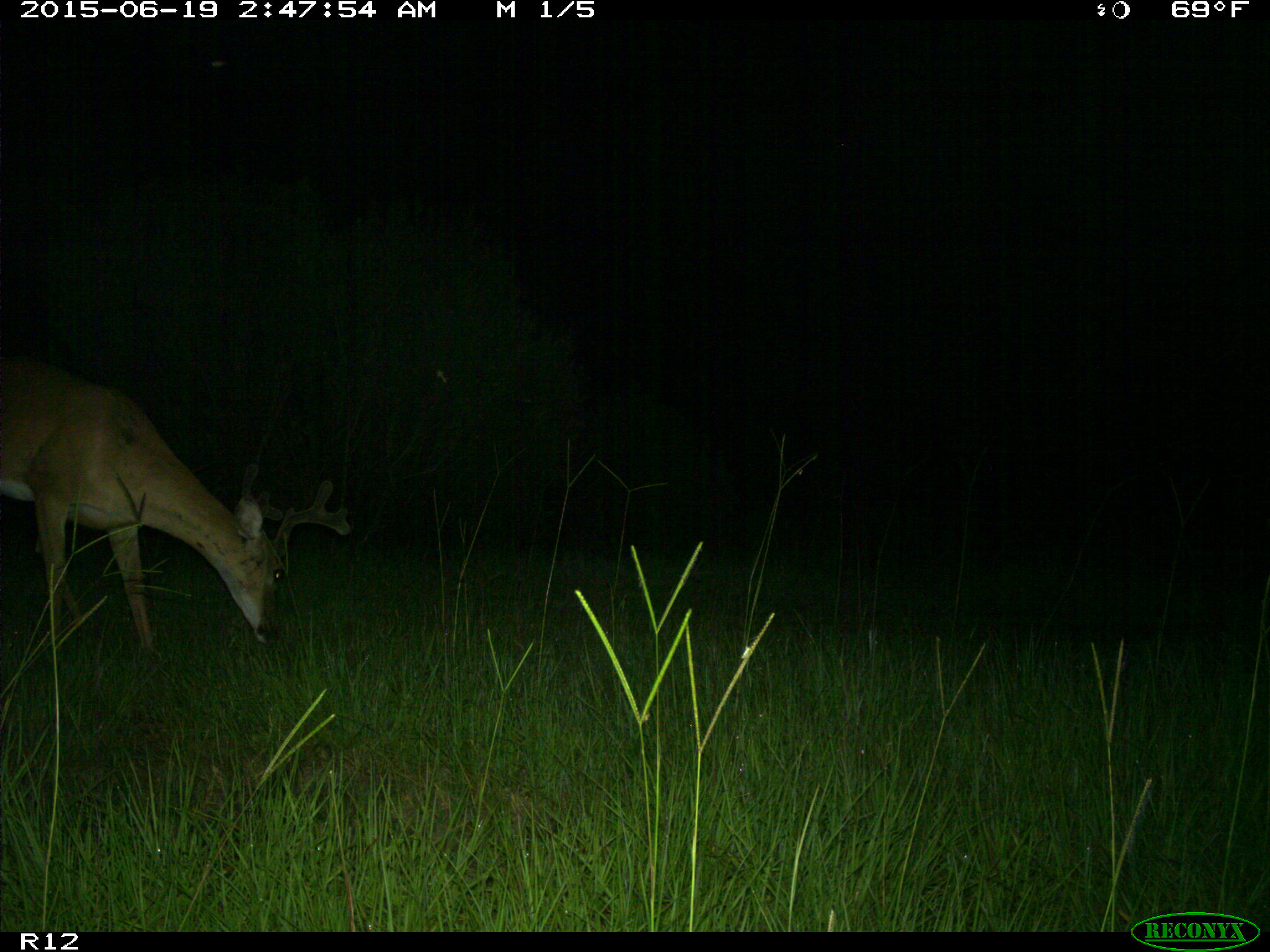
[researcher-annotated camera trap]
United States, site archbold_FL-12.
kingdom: Animalia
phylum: Chordata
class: Mammalia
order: Artiodactyla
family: Cervidae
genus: Odocoileus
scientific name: Odocoileus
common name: deer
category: unidentified deer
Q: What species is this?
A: Unidentified deer (deer) (Odocoileus).